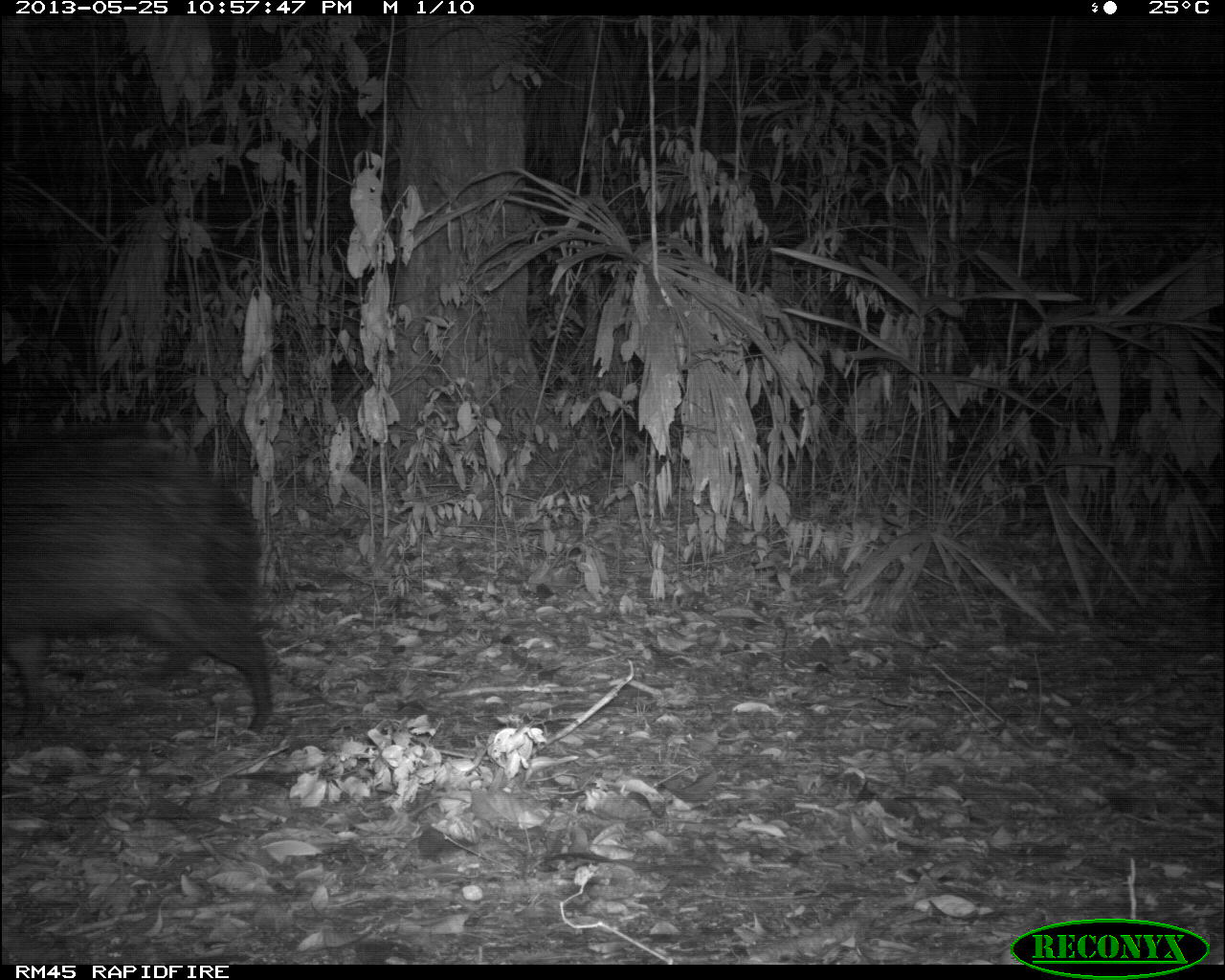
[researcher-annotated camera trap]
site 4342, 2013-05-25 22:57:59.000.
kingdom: Animalia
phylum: Chordata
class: Mammalia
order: Artiodactyla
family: Tayassuidae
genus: Pecari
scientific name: Pecari tajacu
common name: collared peccary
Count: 3.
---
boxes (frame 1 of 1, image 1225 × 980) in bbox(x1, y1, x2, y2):
pecari tajacu: bbox(0, 426, 274, 734)